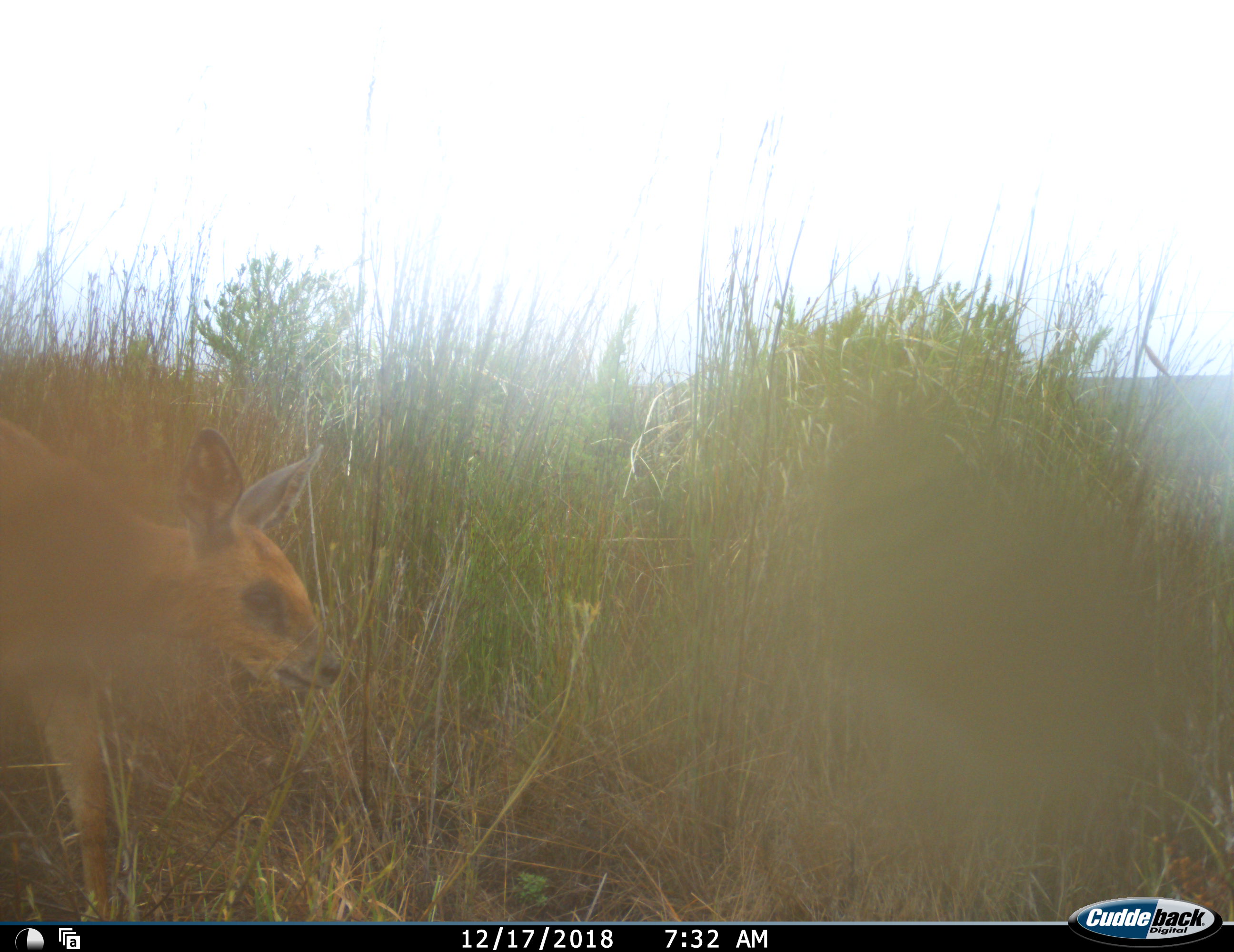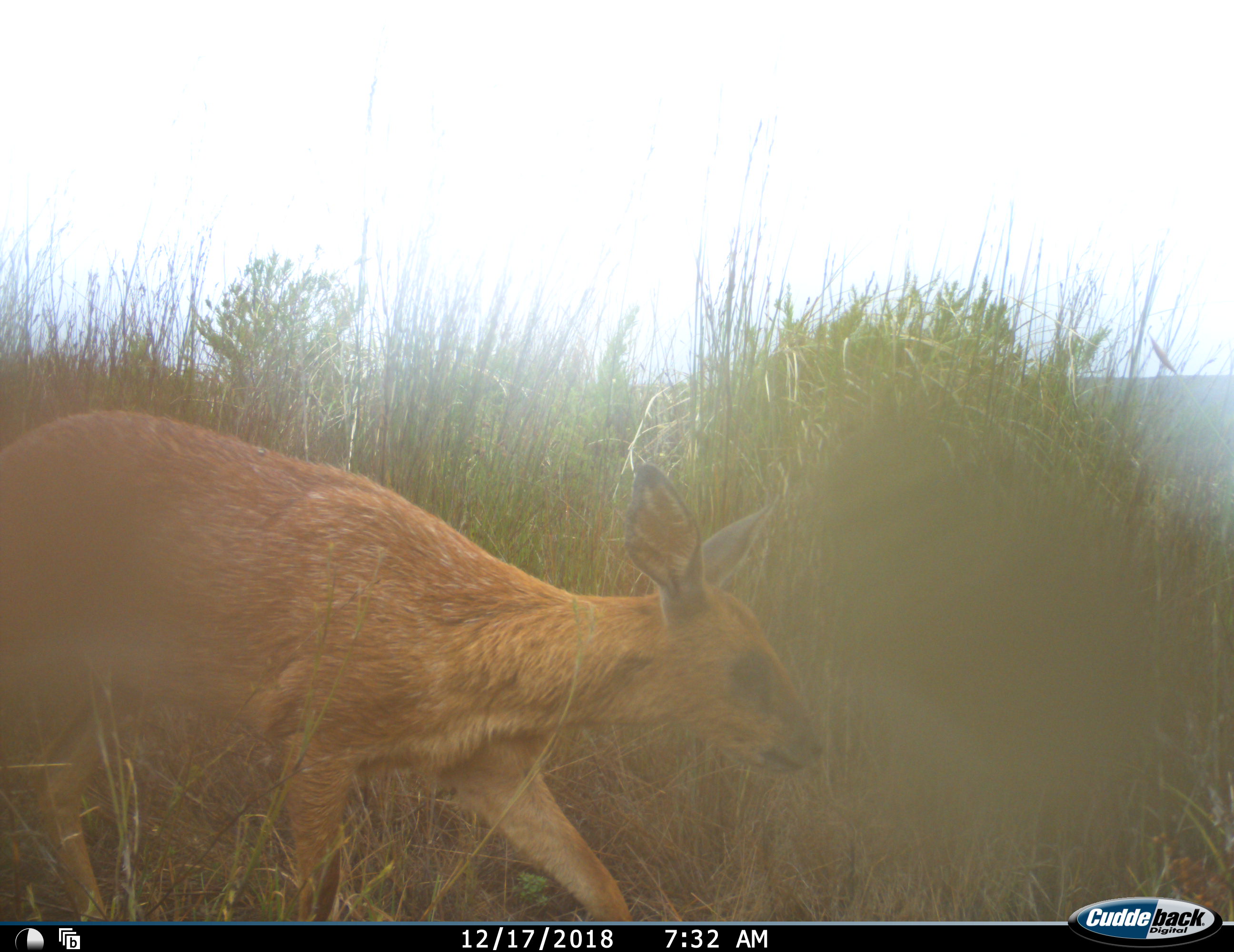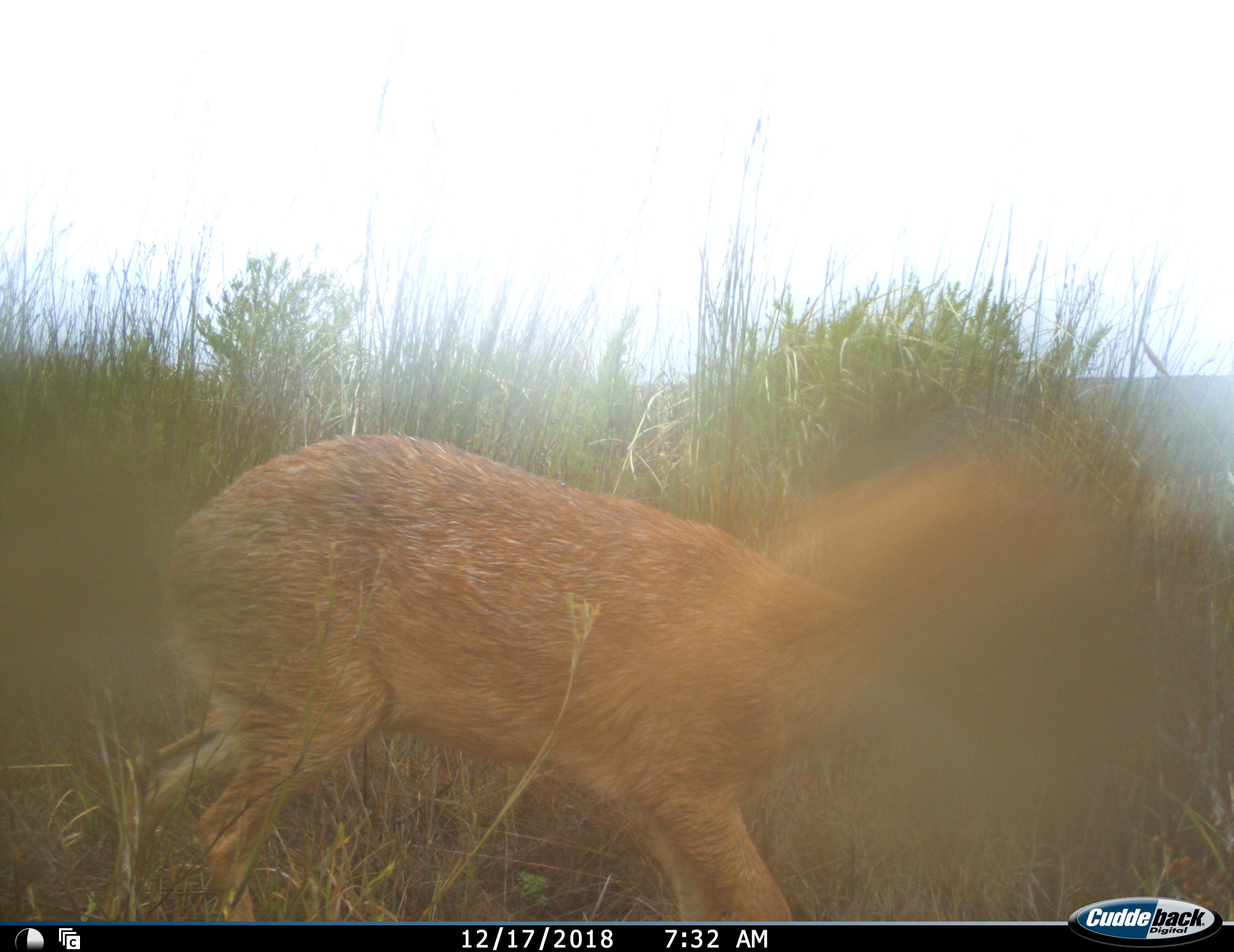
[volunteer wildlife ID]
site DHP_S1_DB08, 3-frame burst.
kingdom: Animalia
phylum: Chordata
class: Mammalia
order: Artiodactyla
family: Bovidae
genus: Raphicerus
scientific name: Raphicerus melanotis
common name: grysbok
Grysbok (Raphicerus melanotis), count 1. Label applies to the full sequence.